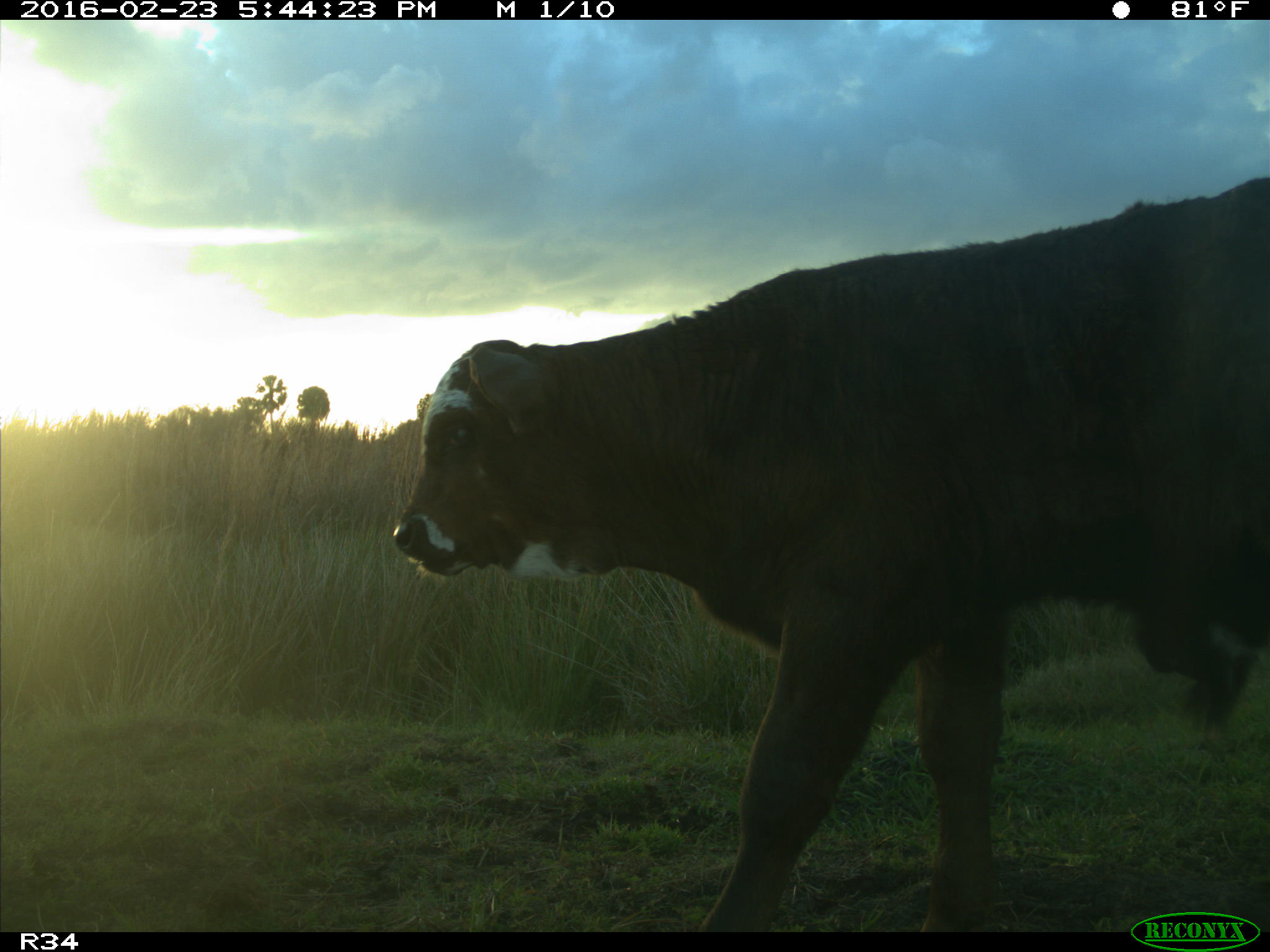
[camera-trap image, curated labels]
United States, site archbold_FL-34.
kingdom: Animalia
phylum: Chordata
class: Mammalia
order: Artiodactyla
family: Bovidae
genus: Bos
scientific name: Bos taurus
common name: domestic cow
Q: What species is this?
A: Bos taurus (domestic cow).